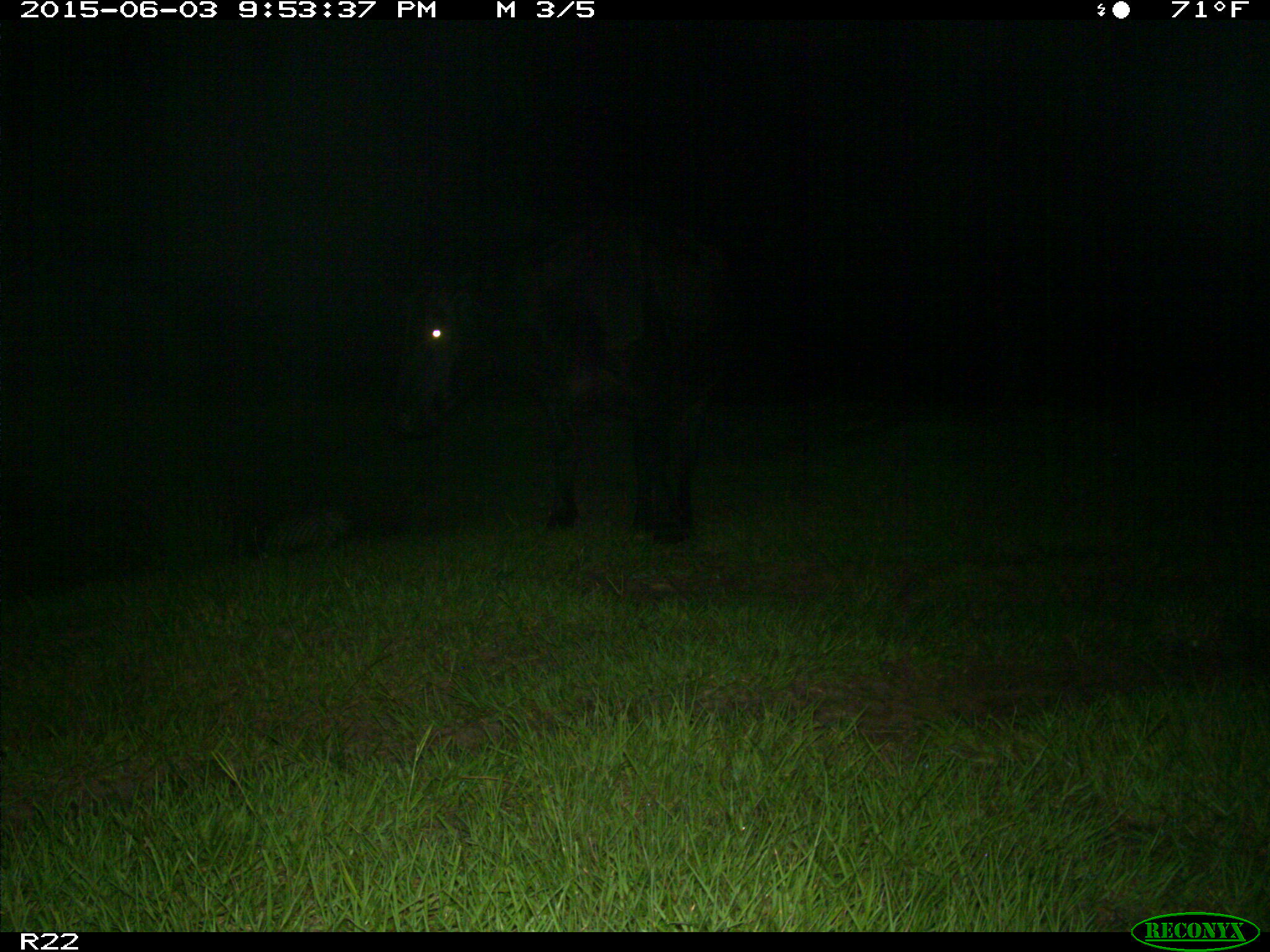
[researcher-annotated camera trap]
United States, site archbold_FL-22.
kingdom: Animalia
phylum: Chordata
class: Mammalia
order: Artiodactyla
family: Suidae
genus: Sus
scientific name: Sus scrofa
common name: wild boar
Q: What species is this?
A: Sus scrofa (wild boar).